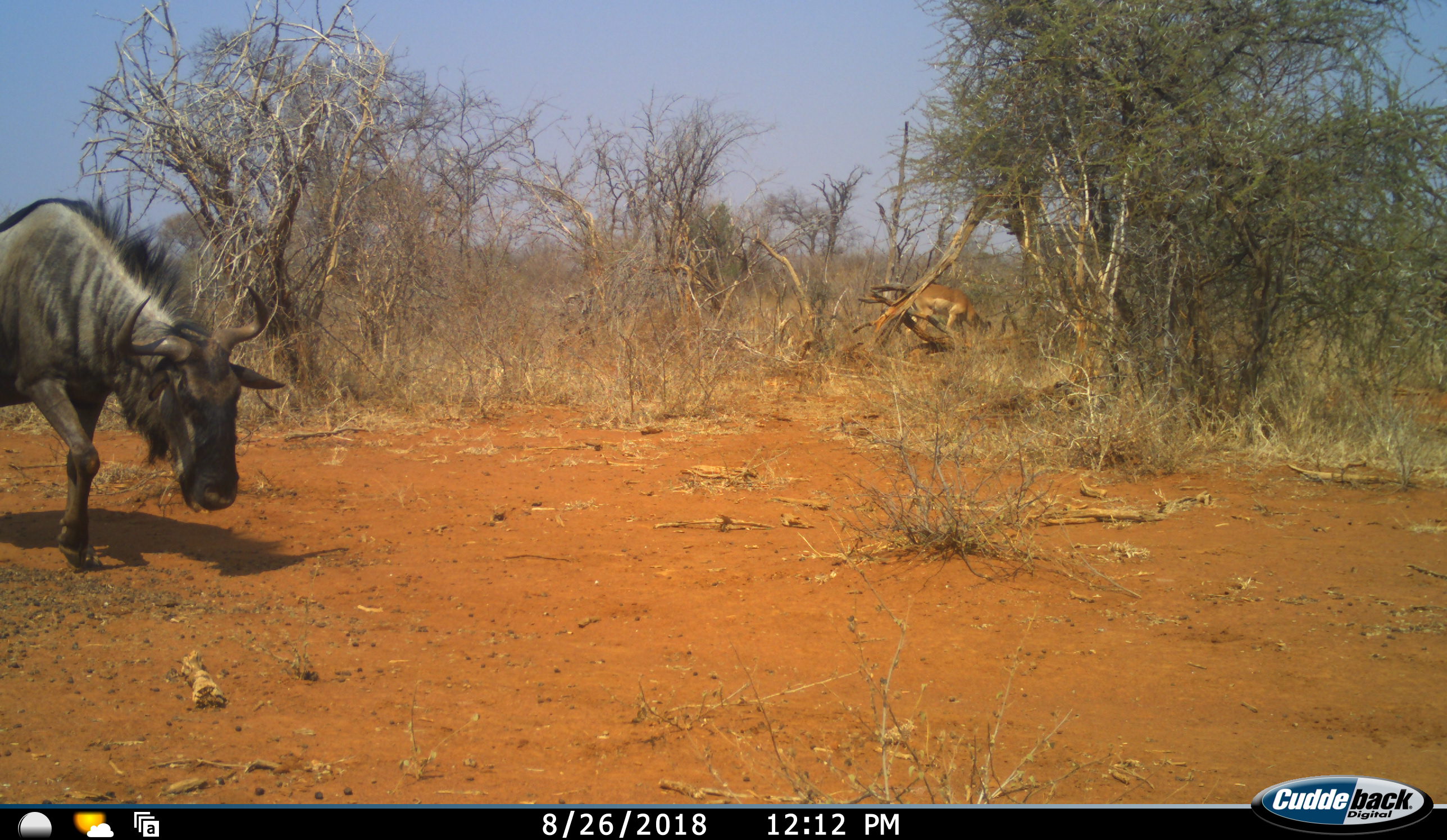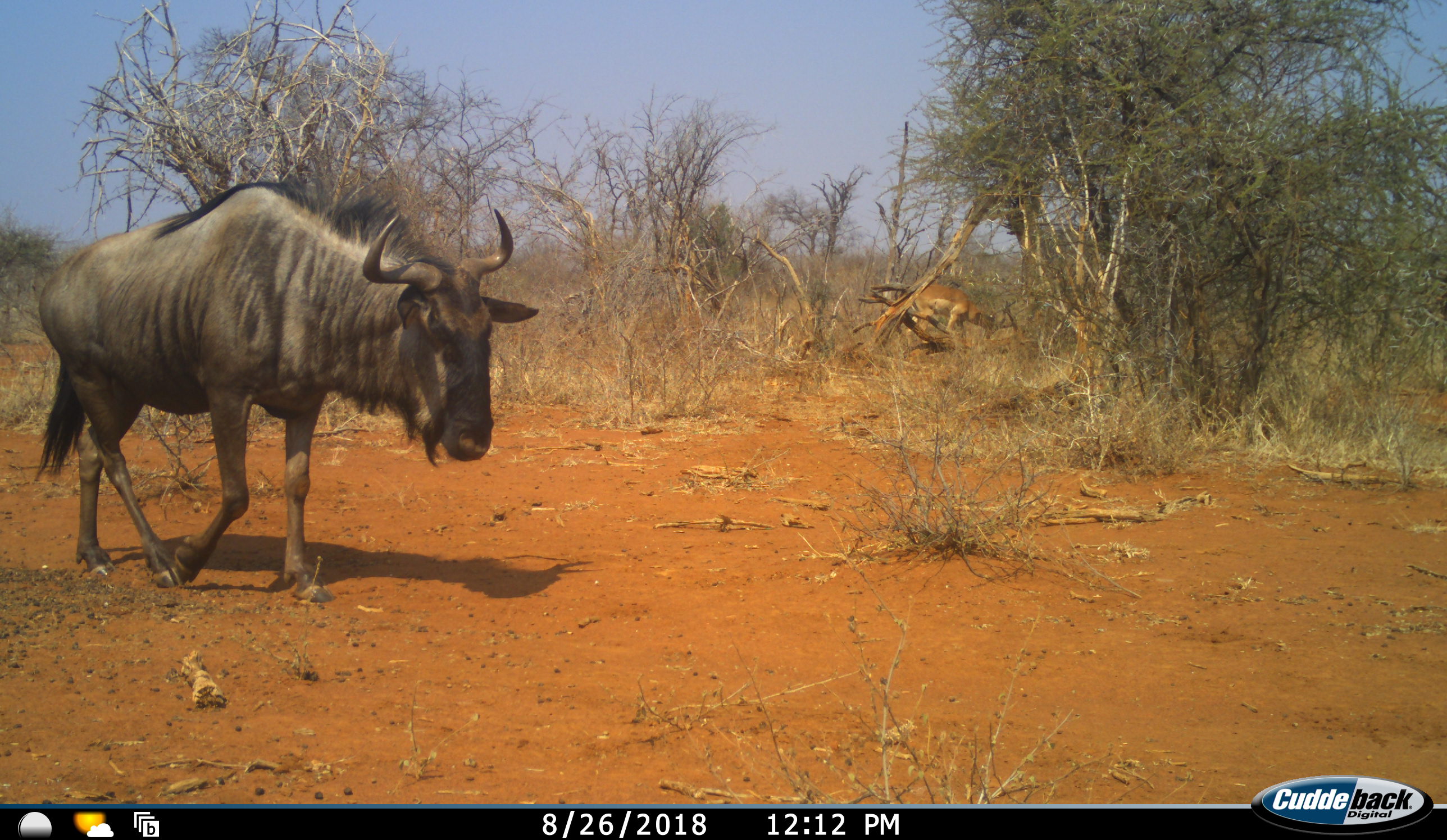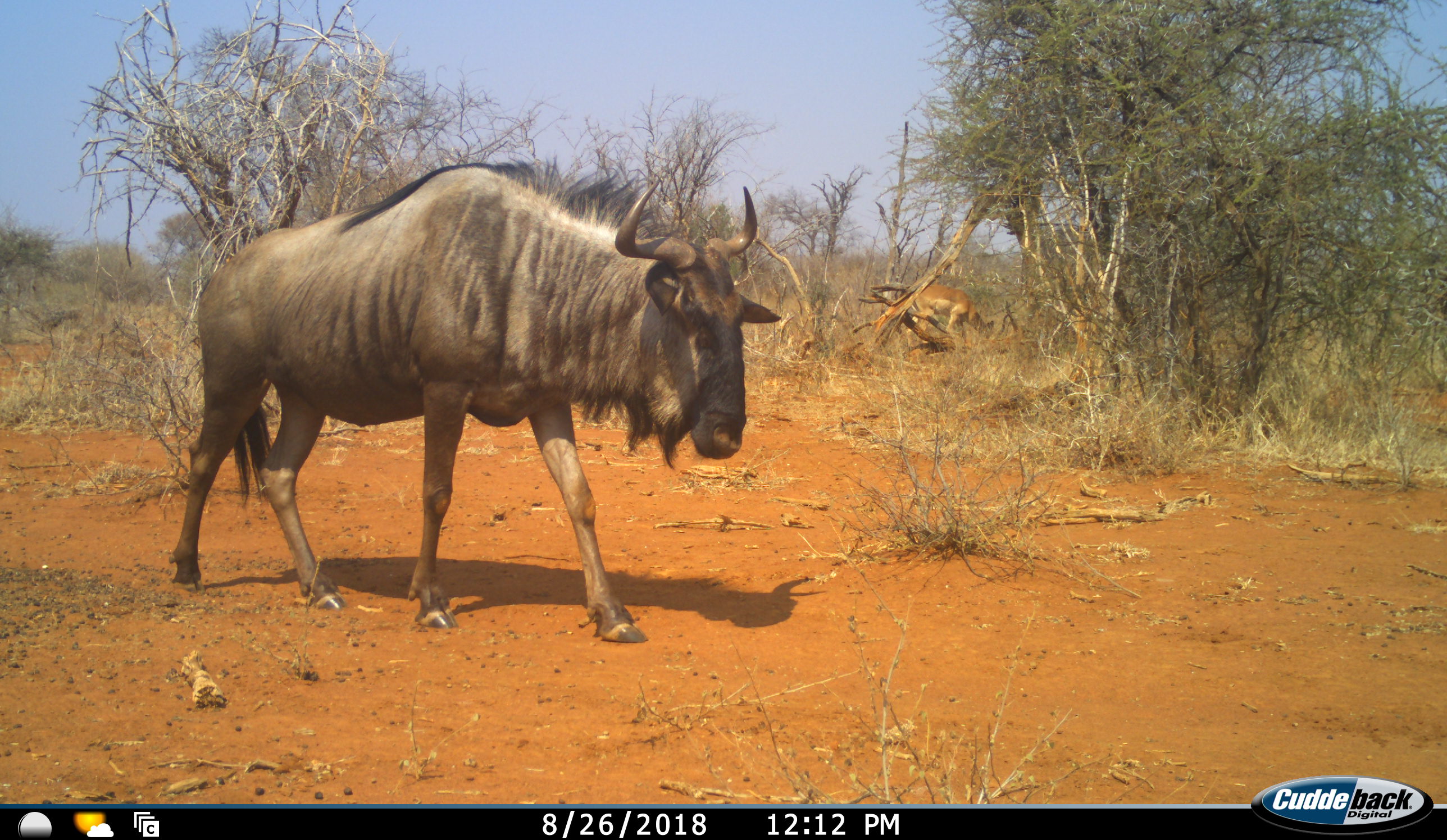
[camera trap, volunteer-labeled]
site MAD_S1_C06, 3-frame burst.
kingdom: Animalia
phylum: Chordata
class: Mammalia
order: Artiodactyla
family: Bovidae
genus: Aepyceros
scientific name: Aepyceros melampus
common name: impala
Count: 1.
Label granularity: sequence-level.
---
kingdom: Animalia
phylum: Chordata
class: Mammalia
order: Artiodactyla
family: Bovidae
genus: Connochaetes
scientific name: Connochaetes taurinus taurinus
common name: blue wildebeest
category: wildebeestblue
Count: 1.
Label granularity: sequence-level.